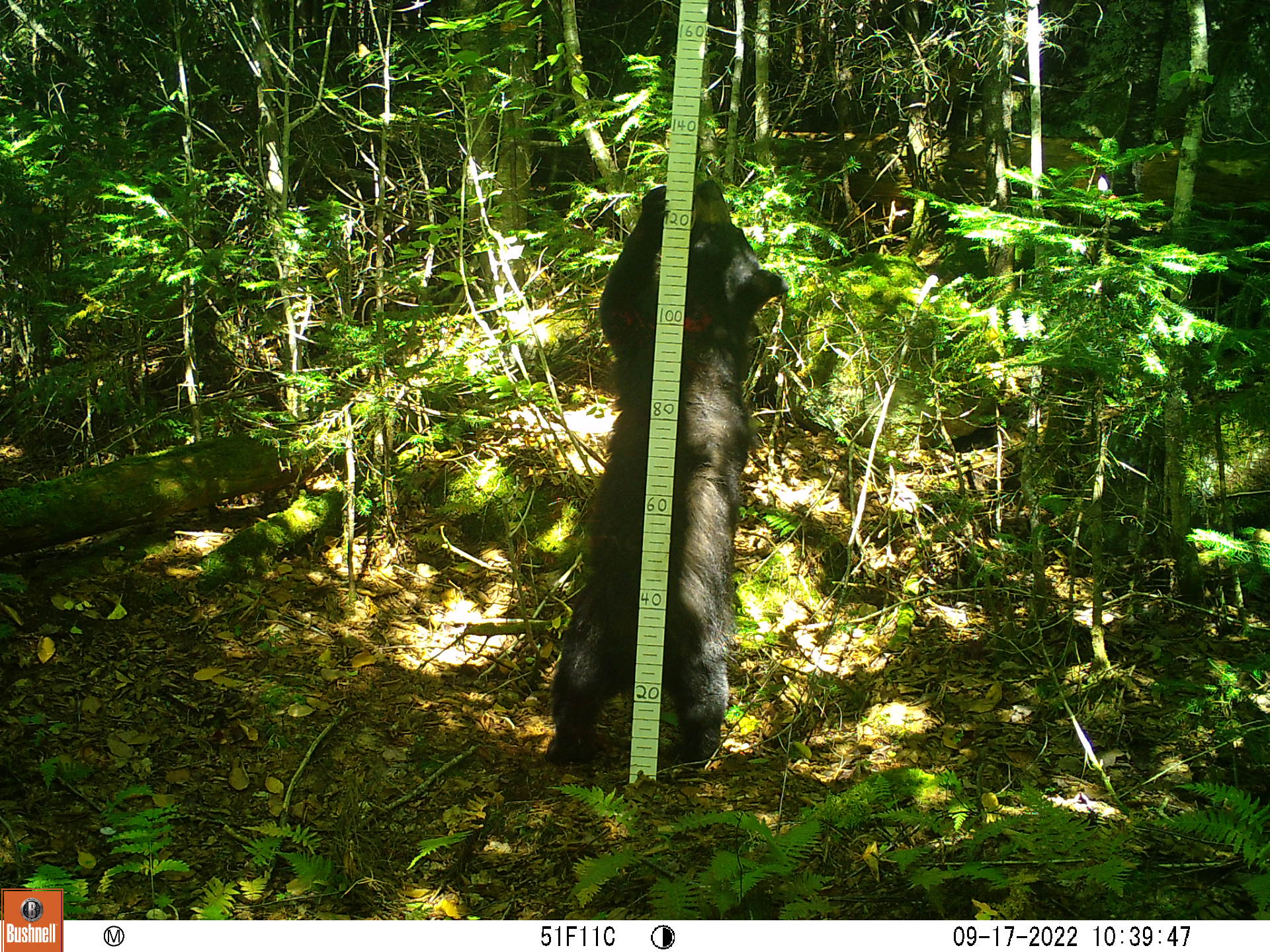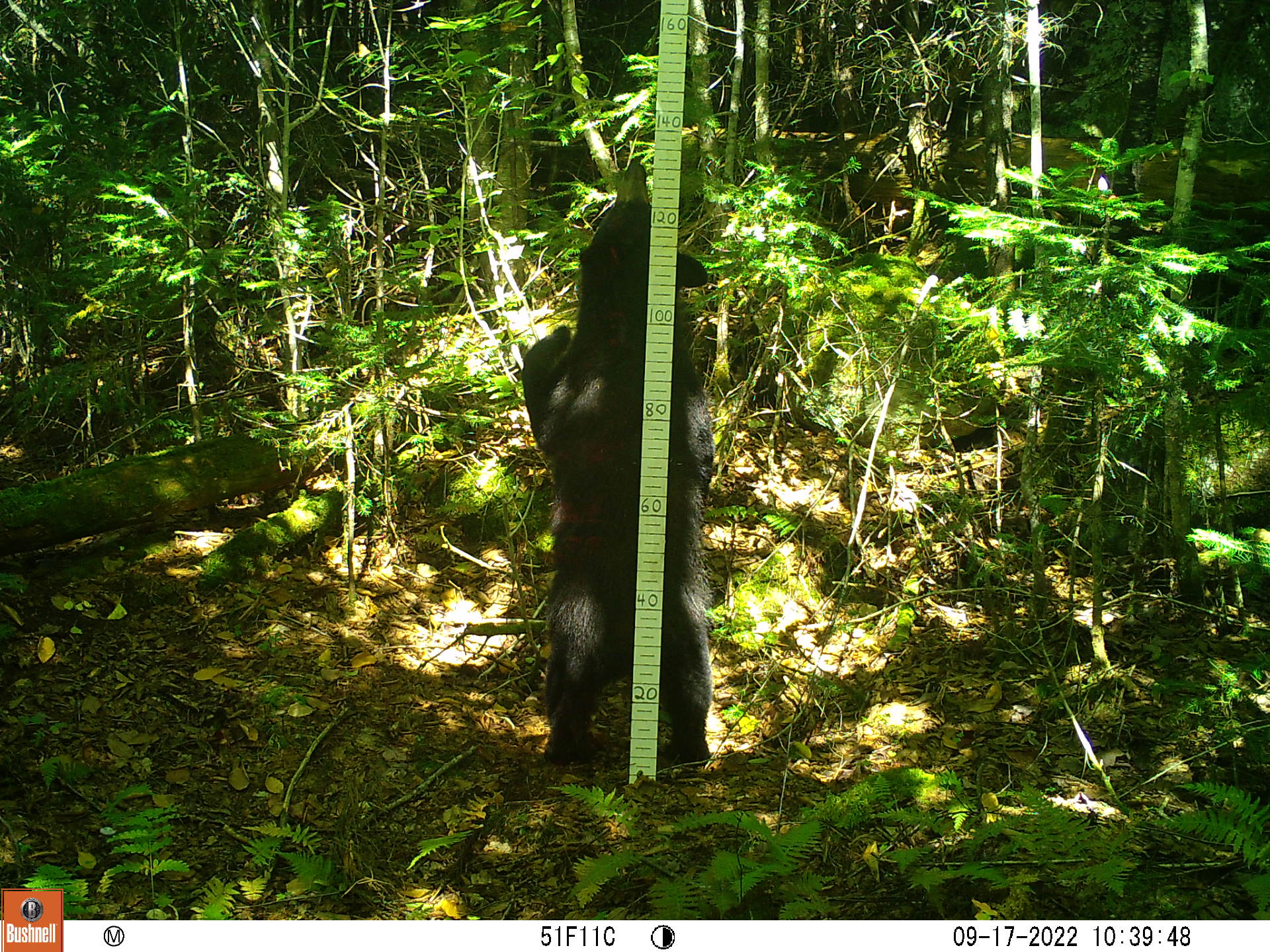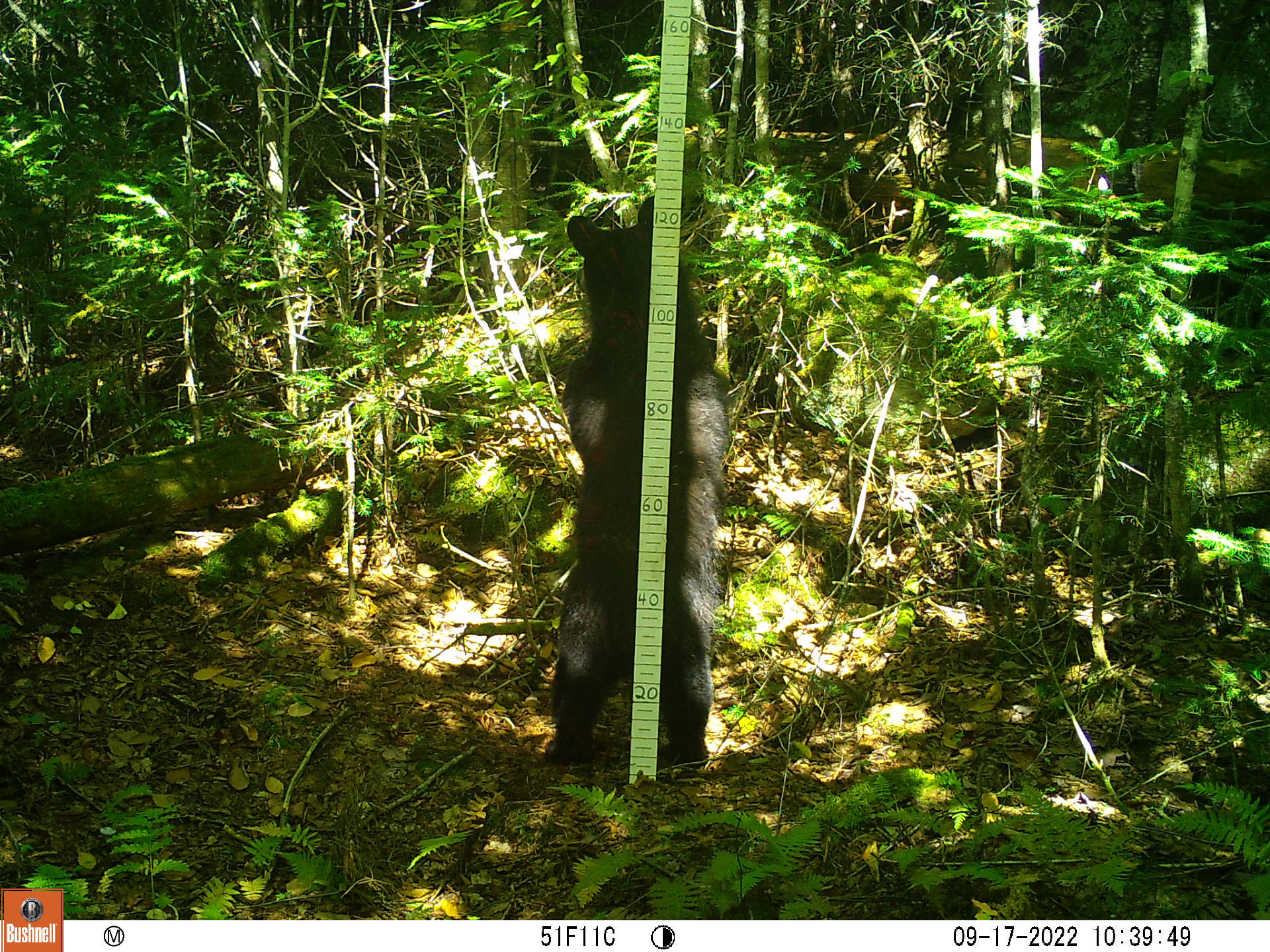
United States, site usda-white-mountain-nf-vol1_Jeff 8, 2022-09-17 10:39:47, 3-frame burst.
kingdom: Animalia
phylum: Chordata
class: Mammalia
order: Carnivora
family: Ursidae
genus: Ursus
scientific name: Ursus americanus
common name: black bear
Black bear (Ursus americanus).